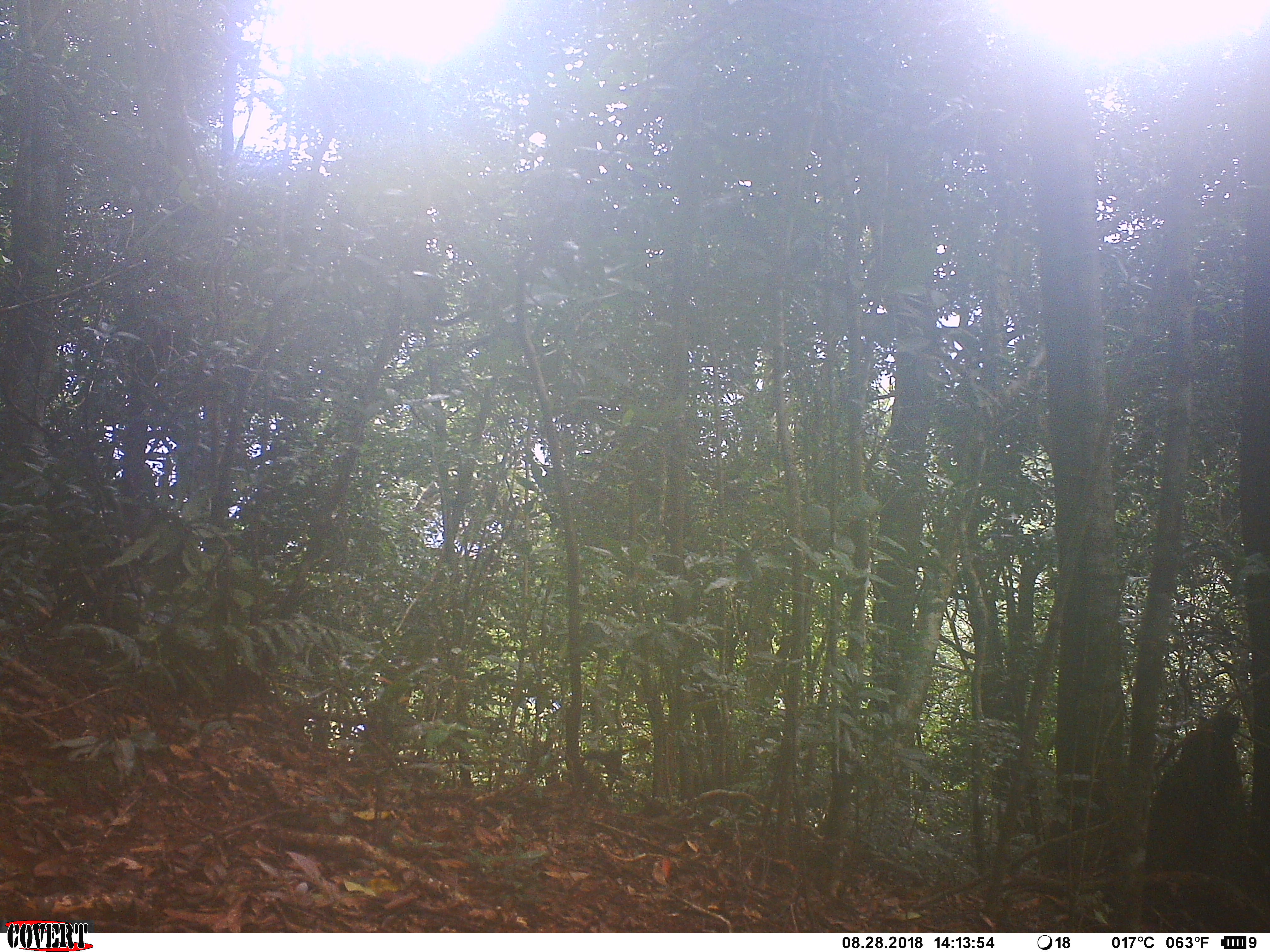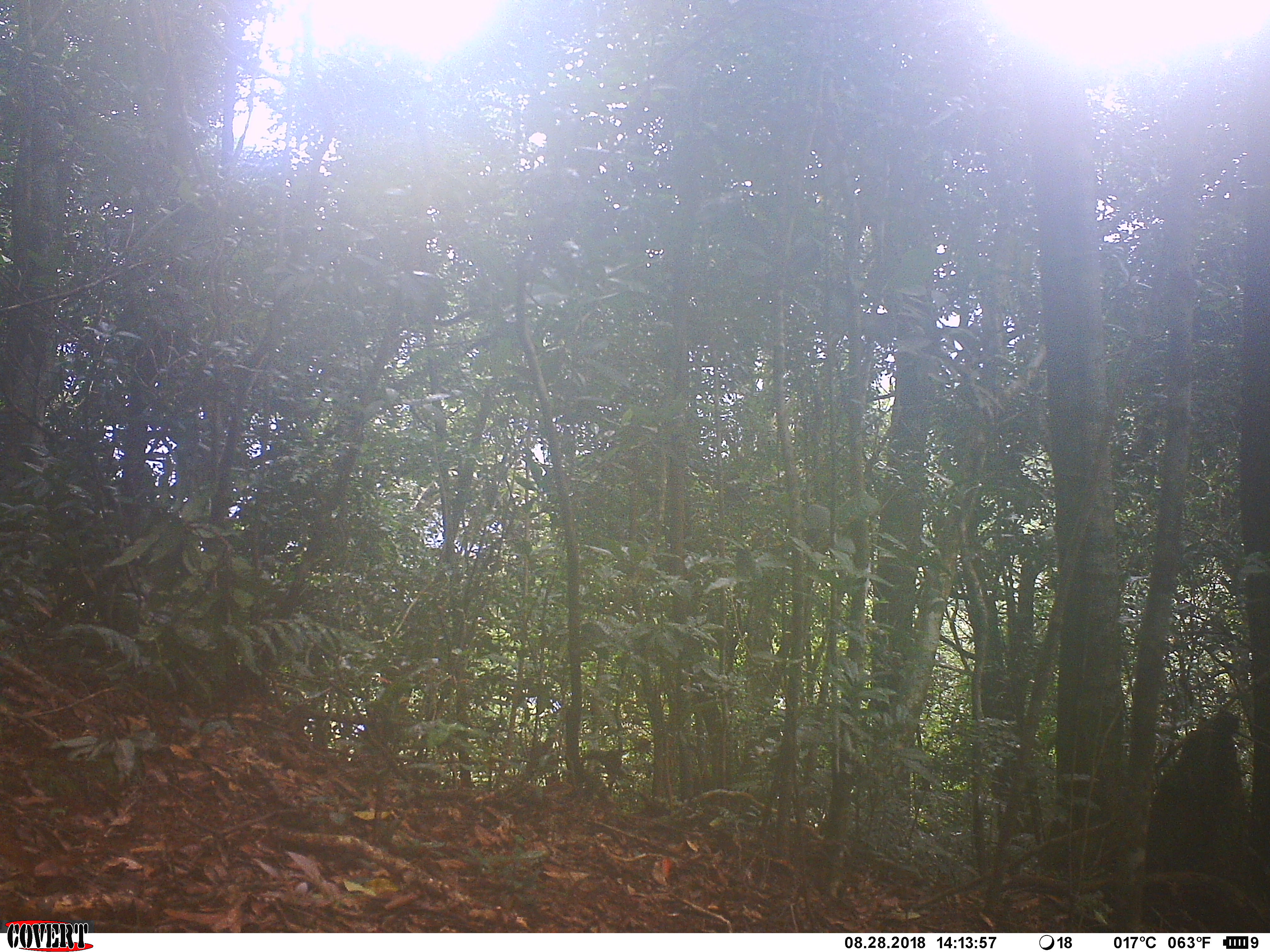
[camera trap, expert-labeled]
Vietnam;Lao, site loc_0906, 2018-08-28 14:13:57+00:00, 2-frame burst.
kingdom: Animalia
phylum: Chordata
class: Mammalia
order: Carnivora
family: Canidae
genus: Canis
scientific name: Canis familiaris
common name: domestic dog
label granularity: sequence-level